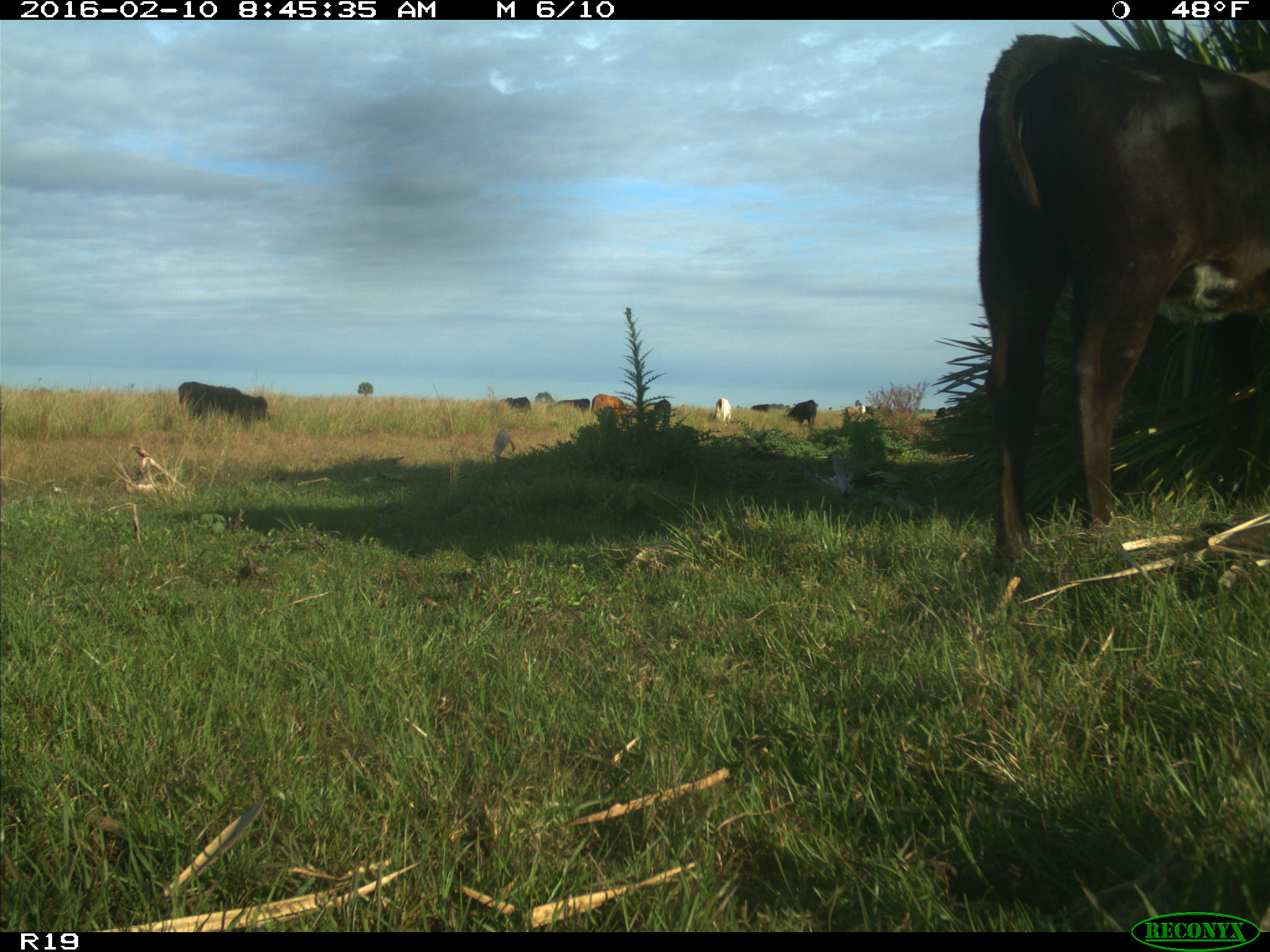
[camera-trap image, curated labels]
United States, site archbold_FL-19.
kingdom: Animalia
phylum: Chordata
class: Mammalia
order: Artiodactyla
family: Bovidae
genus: Bos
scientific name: Bos taurus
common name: domestic cow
Bos taurus (domestic cow).